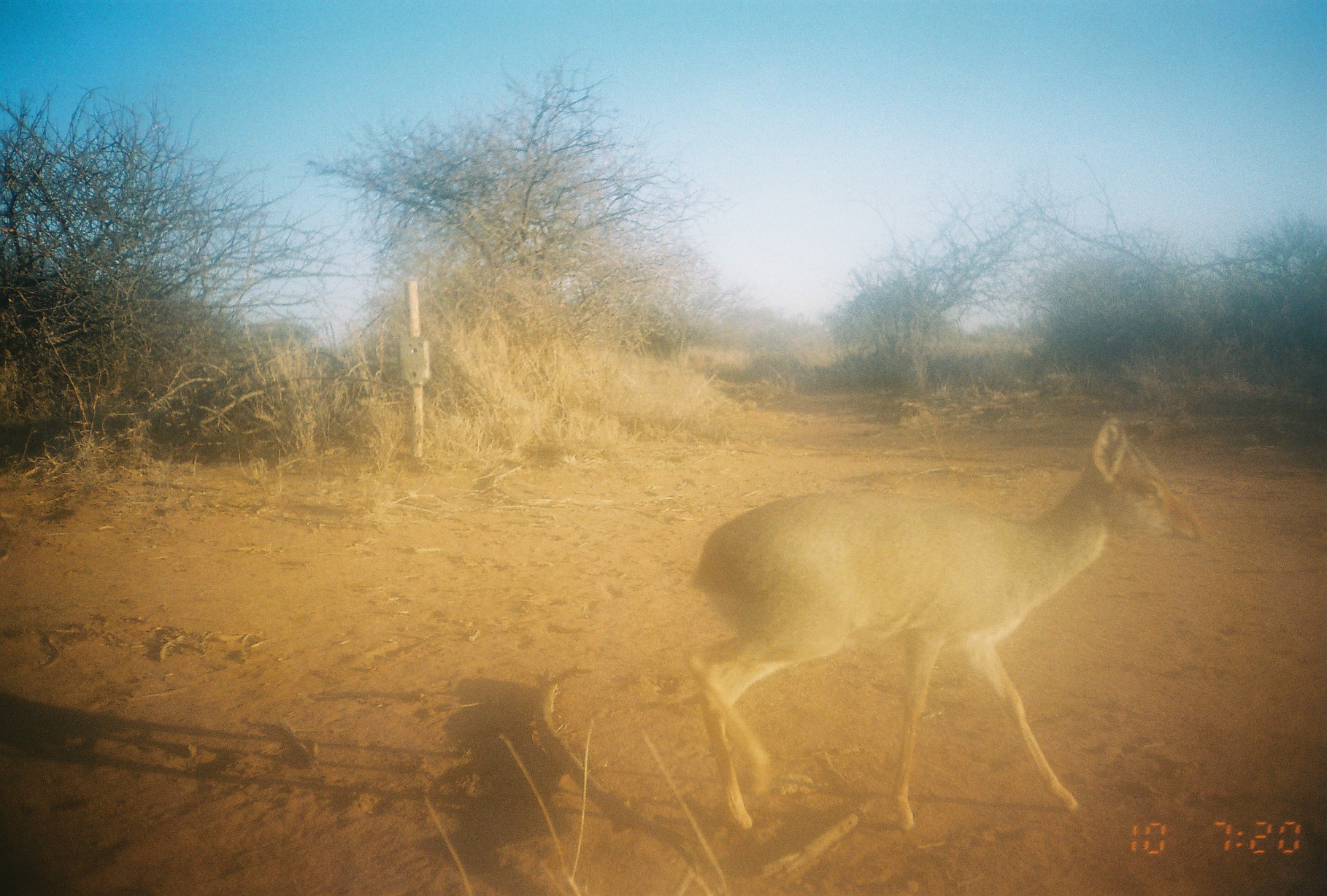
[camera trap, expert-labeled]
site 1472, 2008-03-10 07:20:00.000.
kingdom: Animalia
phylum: Chordata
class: Mammalia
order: Artiodactyla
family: Bovidae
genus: Madoqua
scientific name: Madoqua guentheri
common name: günther's dik-dik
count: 1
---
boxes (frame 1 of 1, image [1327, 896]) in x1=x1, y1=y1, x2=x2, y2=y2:
madoqua guentheri: x1=693, y1=415, x2=1200, y2=831